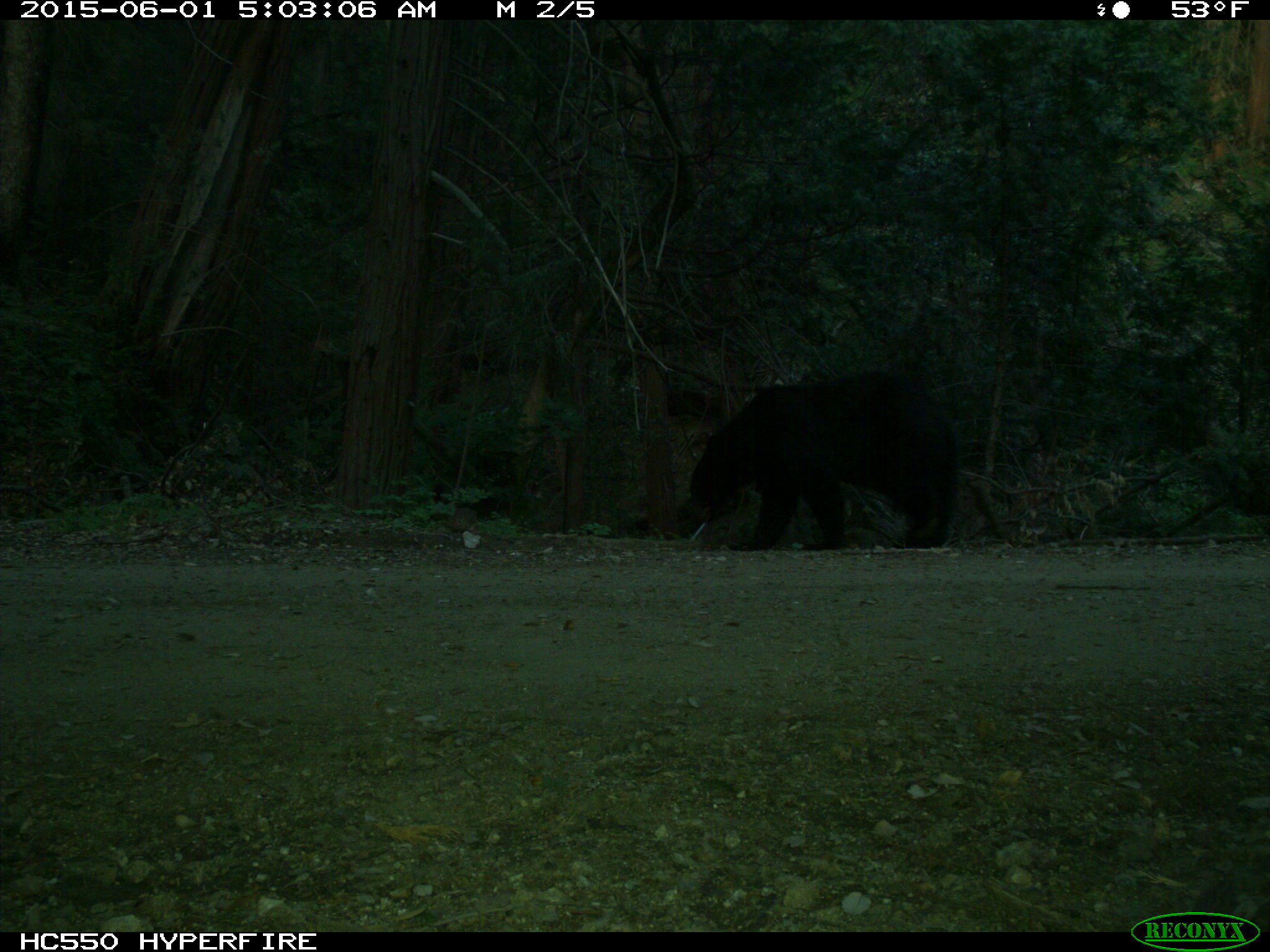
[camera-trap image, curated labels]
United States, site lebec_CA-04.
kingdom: Animalia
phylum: Chordata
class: Mammalia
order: Carnivora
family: Ursidae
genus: Ursus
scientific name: Ursus americanus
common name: american black bear